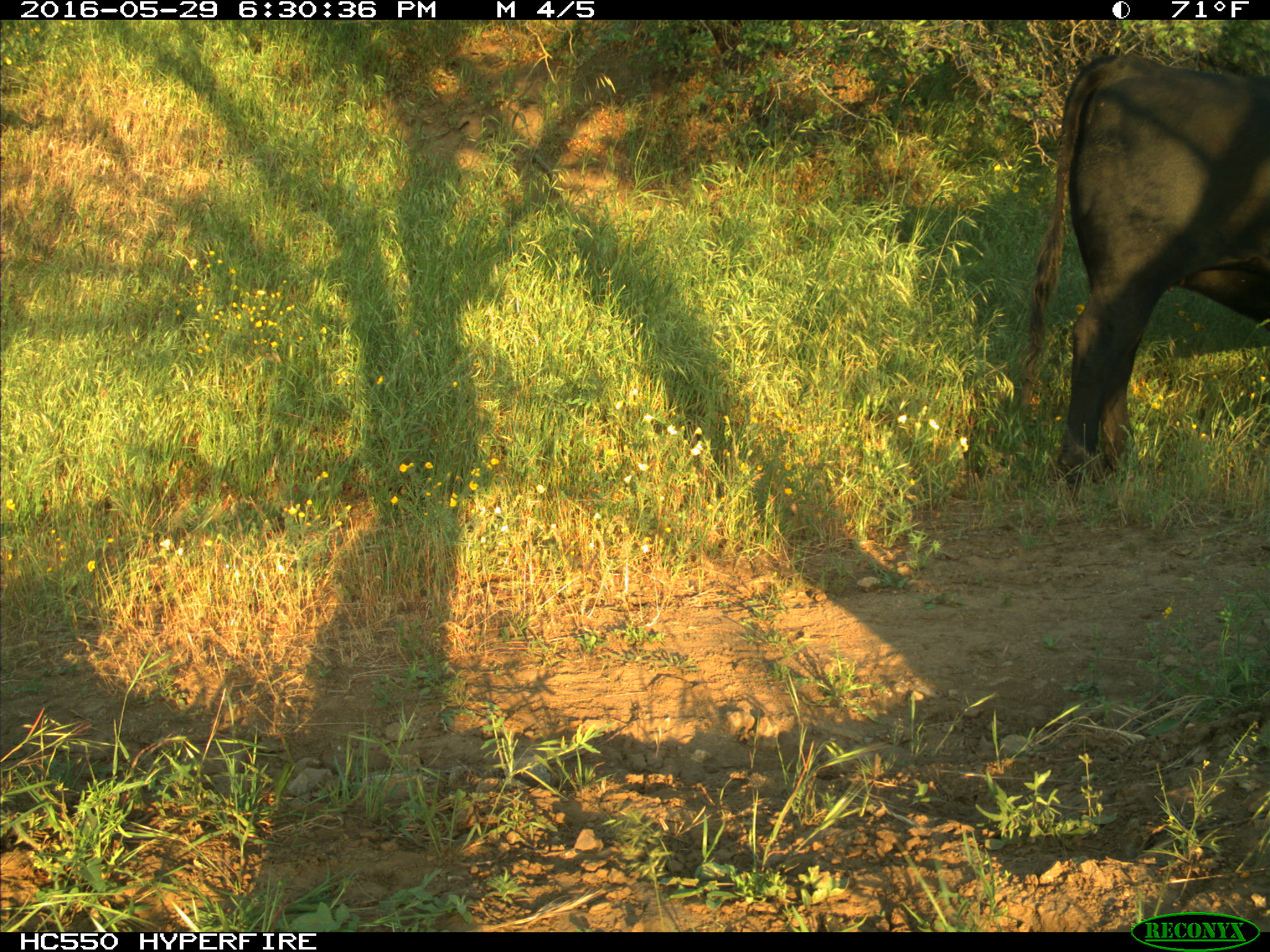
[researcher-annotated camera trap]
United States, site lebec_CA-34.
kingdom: Animalia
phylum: Chordata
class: Mammalia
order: Artiodactyla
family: Bovidae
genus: Bos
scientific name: Bos taurus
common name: domestic cow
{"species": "Bos taurus (domestic cow)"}